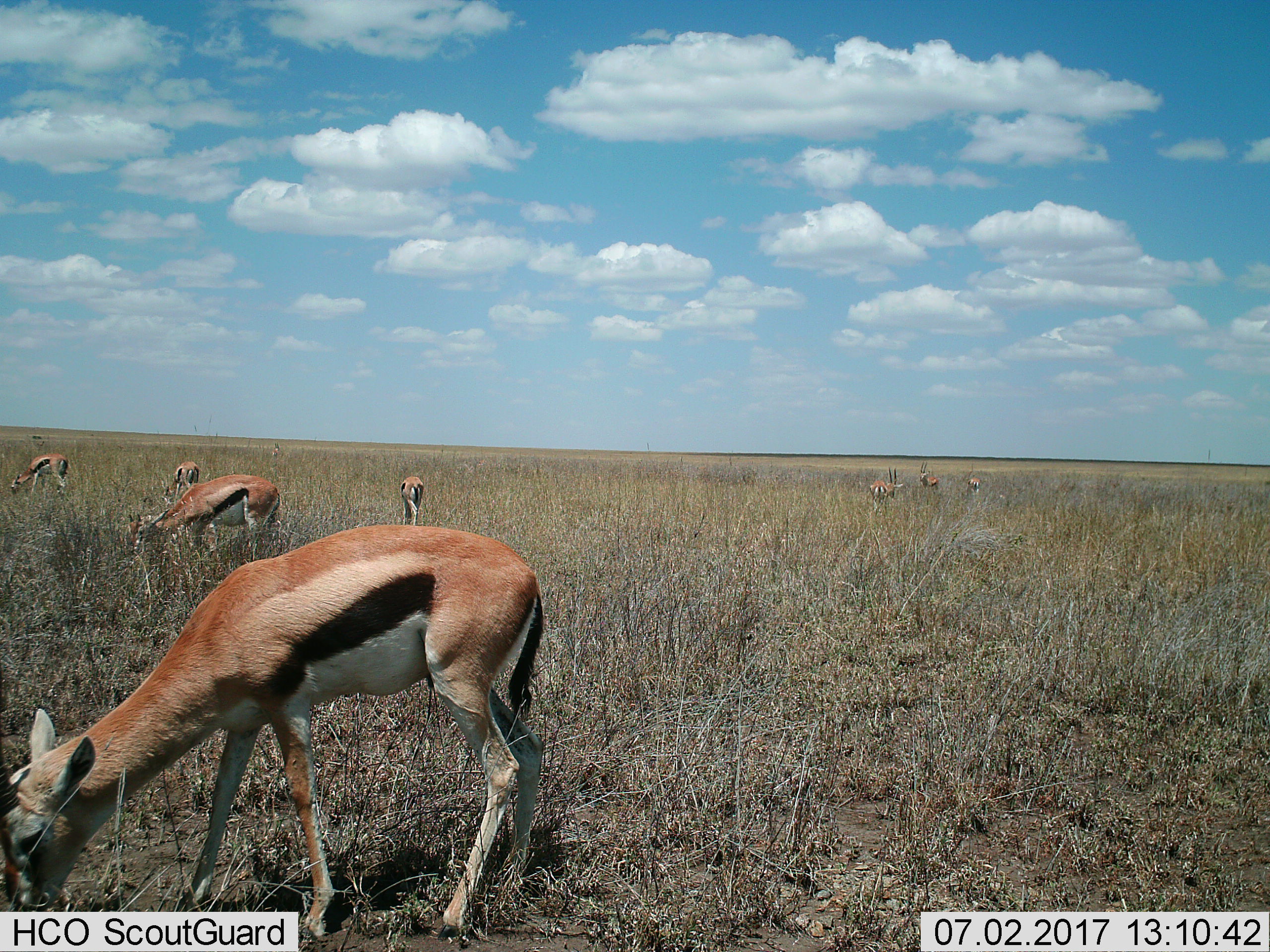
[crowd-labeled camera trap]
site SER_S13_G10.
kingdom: Animalia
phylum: Chordata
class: Mammalia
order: Artiodactyla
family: Bovidae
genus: Eudorcas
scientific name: Eudorcas thomsonii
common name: thomson's gazelle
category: gazellethomsons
Gazellethomsons (thomson's gazelle) (Eudorcas thomsonii), count 9. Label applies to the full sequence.